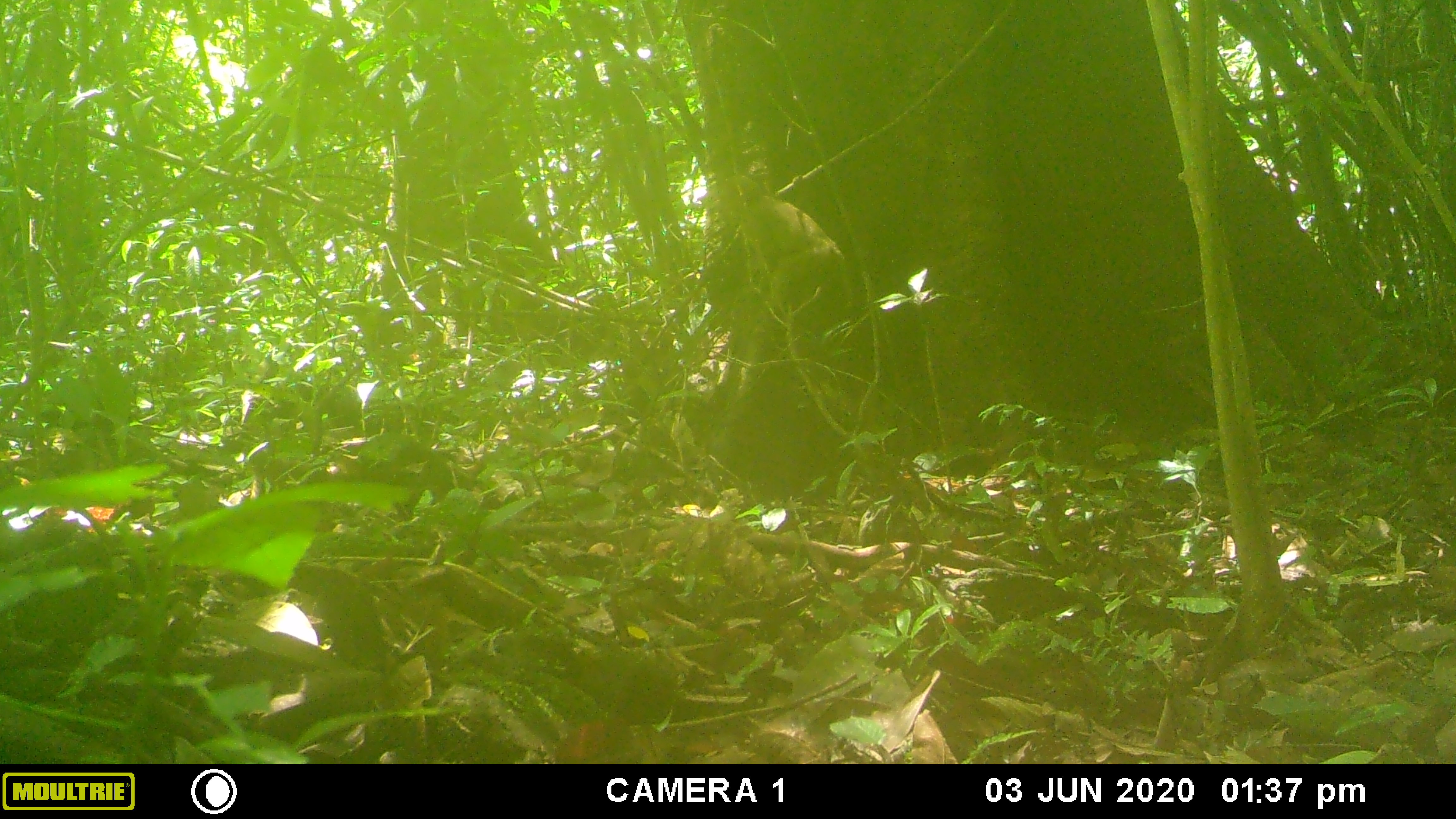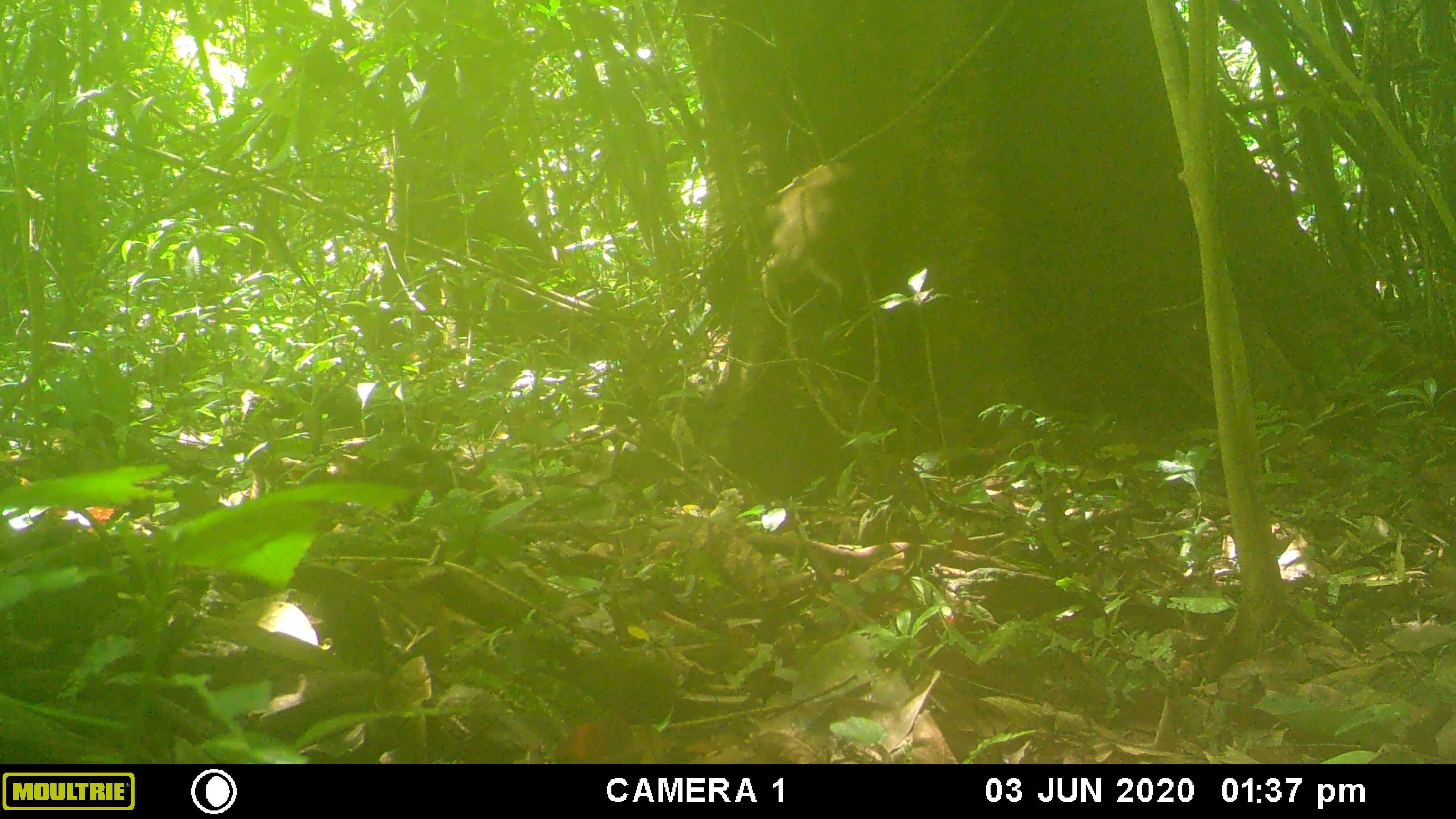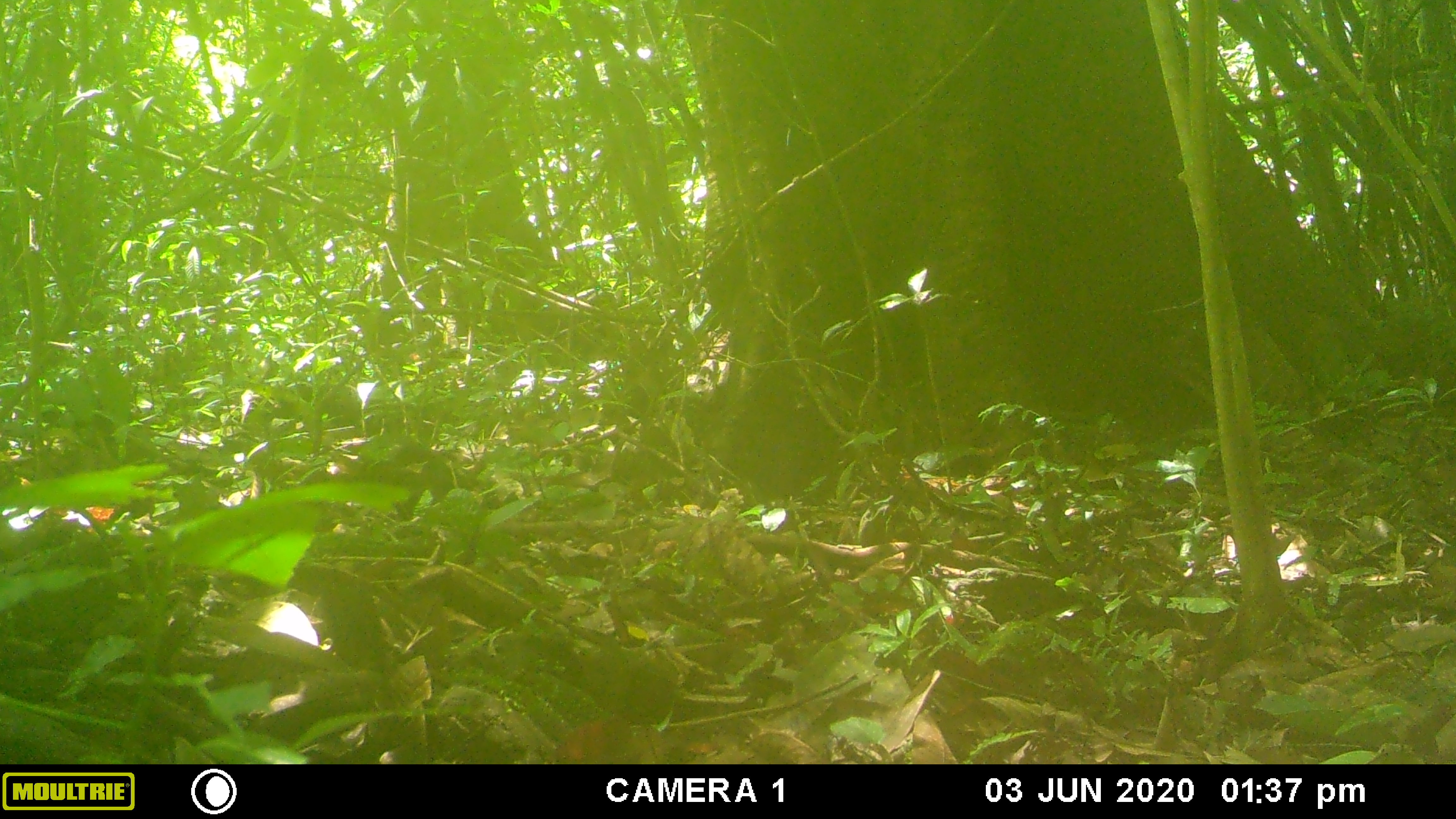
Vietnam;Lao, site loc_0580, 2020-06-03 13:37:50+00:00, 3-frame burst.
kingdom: Animalia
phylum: Chordata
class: Mammalia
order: Primates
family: Cercopithecidae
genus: Macaca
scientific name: Macaca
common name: macaques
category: assam or rhesus macaque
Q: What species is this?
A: Assam or rhesus macaque (macaques) (Macaca).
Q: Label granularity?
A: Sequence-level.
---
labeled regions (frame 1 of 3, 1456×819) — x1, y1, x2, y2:
assam or rhesus macaque: 717, 175, 857, 319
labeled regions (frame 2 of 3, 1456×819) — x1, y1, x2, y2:
assam or rhesus macaque: 757, 162, 850, 300